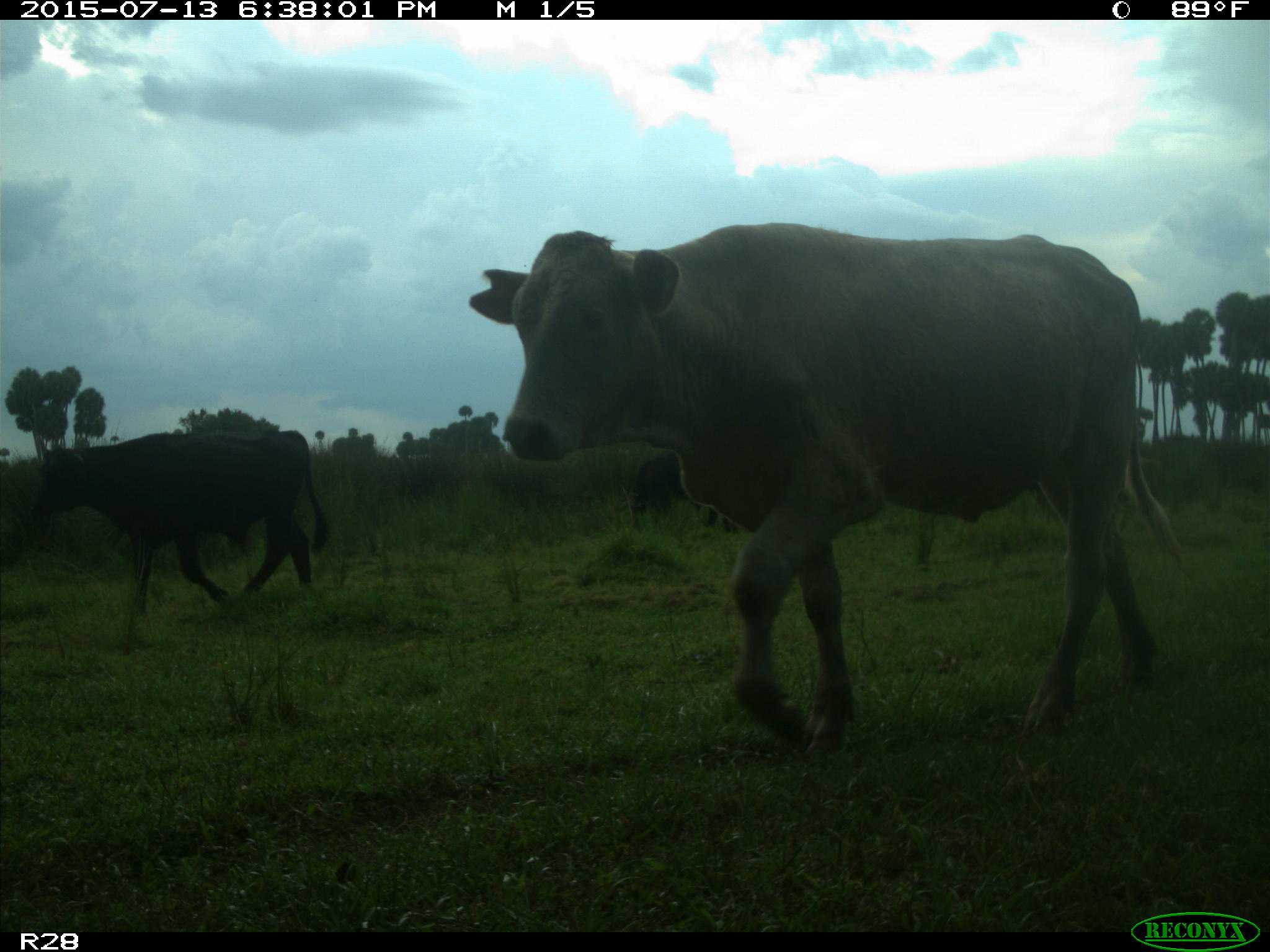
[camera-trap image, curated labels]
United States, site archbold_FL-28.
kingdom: Animalia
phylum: Chordata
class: Mammalia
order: Artiodactyla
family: Bovidae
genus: Bos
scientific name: Bos taurus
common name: domestic cow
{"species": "Bos taurus (domestic cow)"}